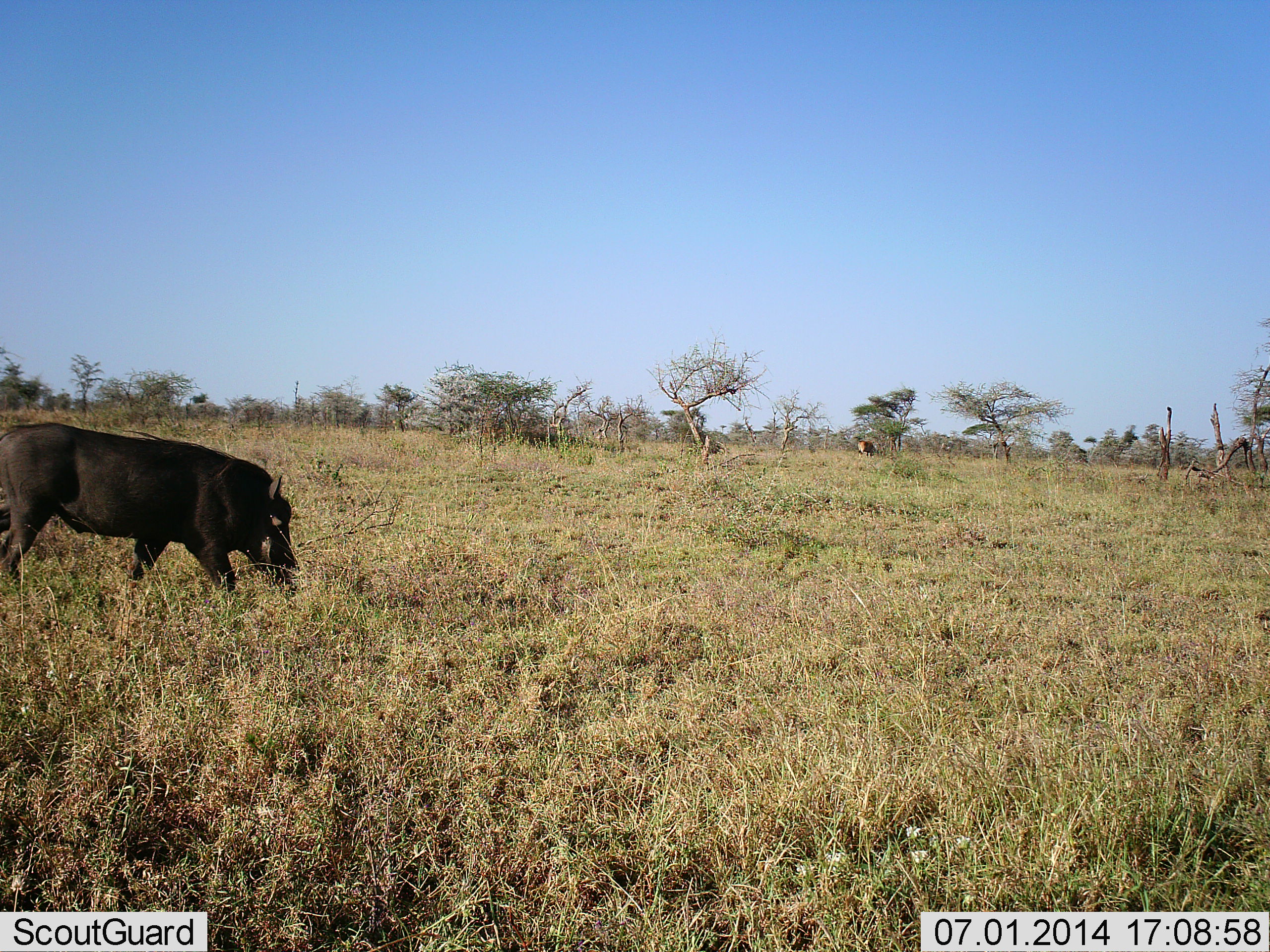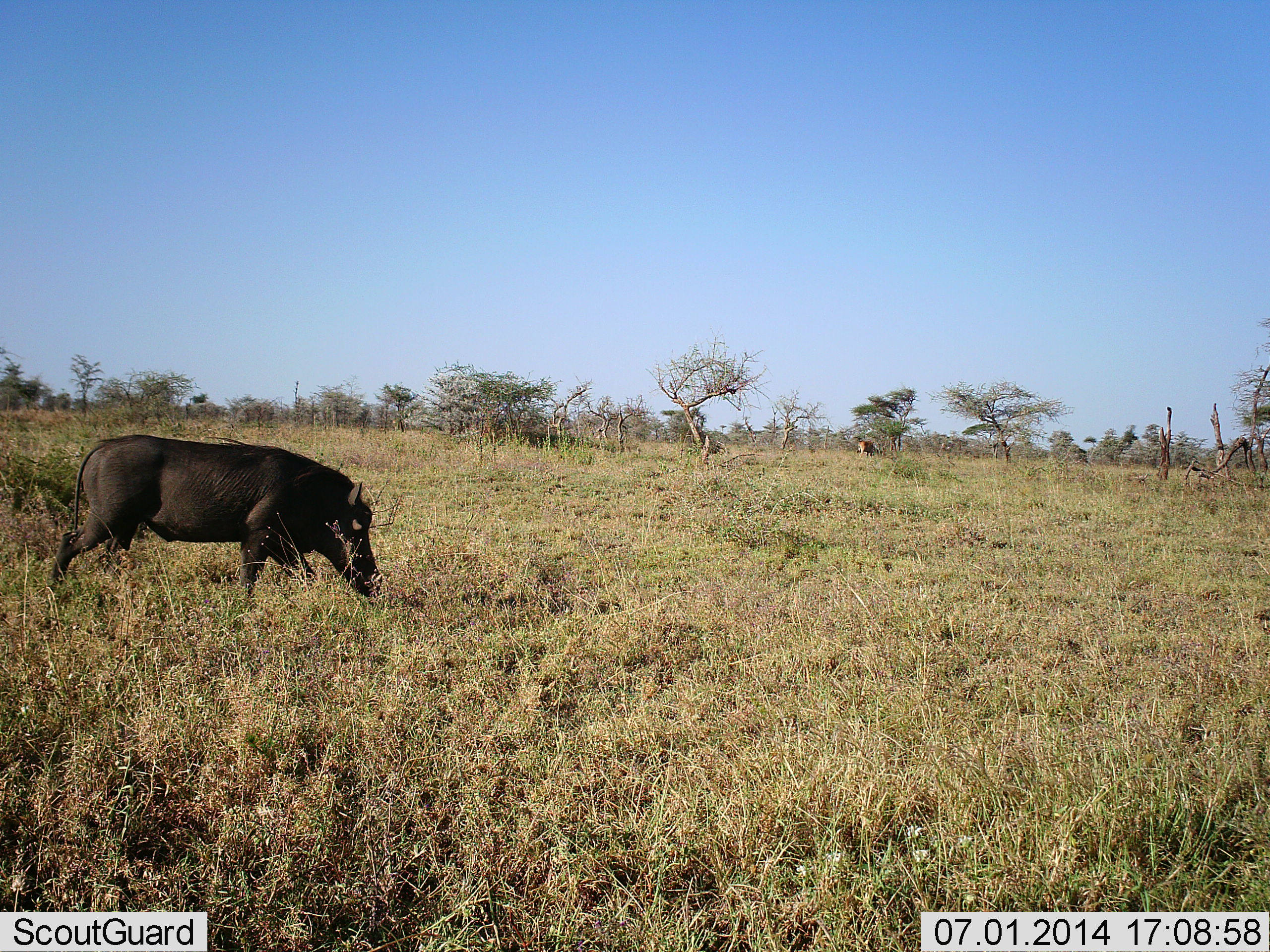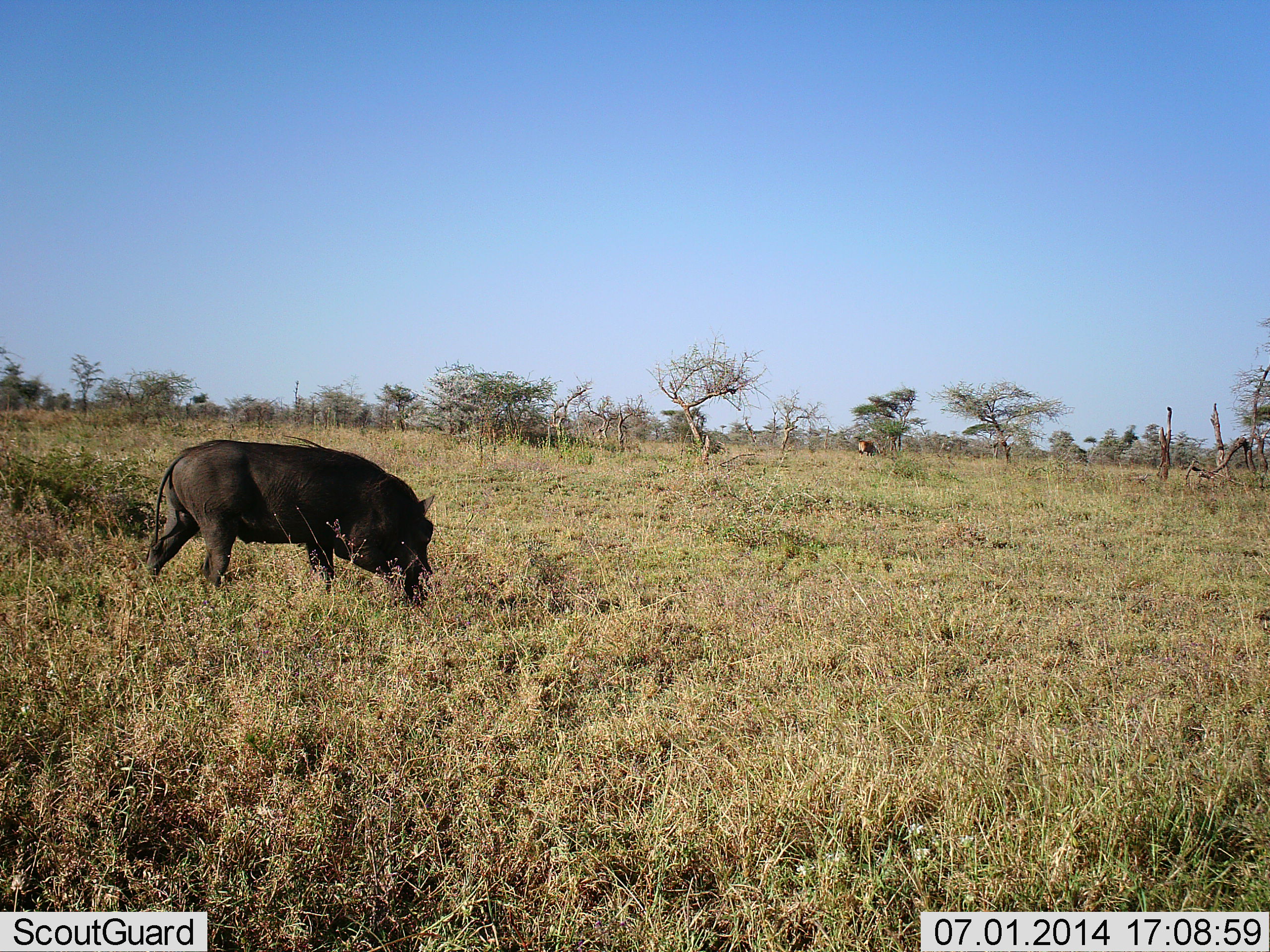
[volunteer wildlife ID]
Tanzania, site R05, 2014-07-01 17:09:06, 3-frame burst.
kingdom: Animalia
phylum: Chordata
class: Mammalia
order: Artiodactyla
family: Suidae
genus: Phacochoerus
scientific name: Phacochoerus africanus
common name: warthog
Warthog (Phacochoerus africanus), count 1. Behavior (volunteer vote fractions): standing 0%, resting 0%, moving 100%, interacting 0%. Young present (vote fraction): 0%. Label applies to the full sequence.